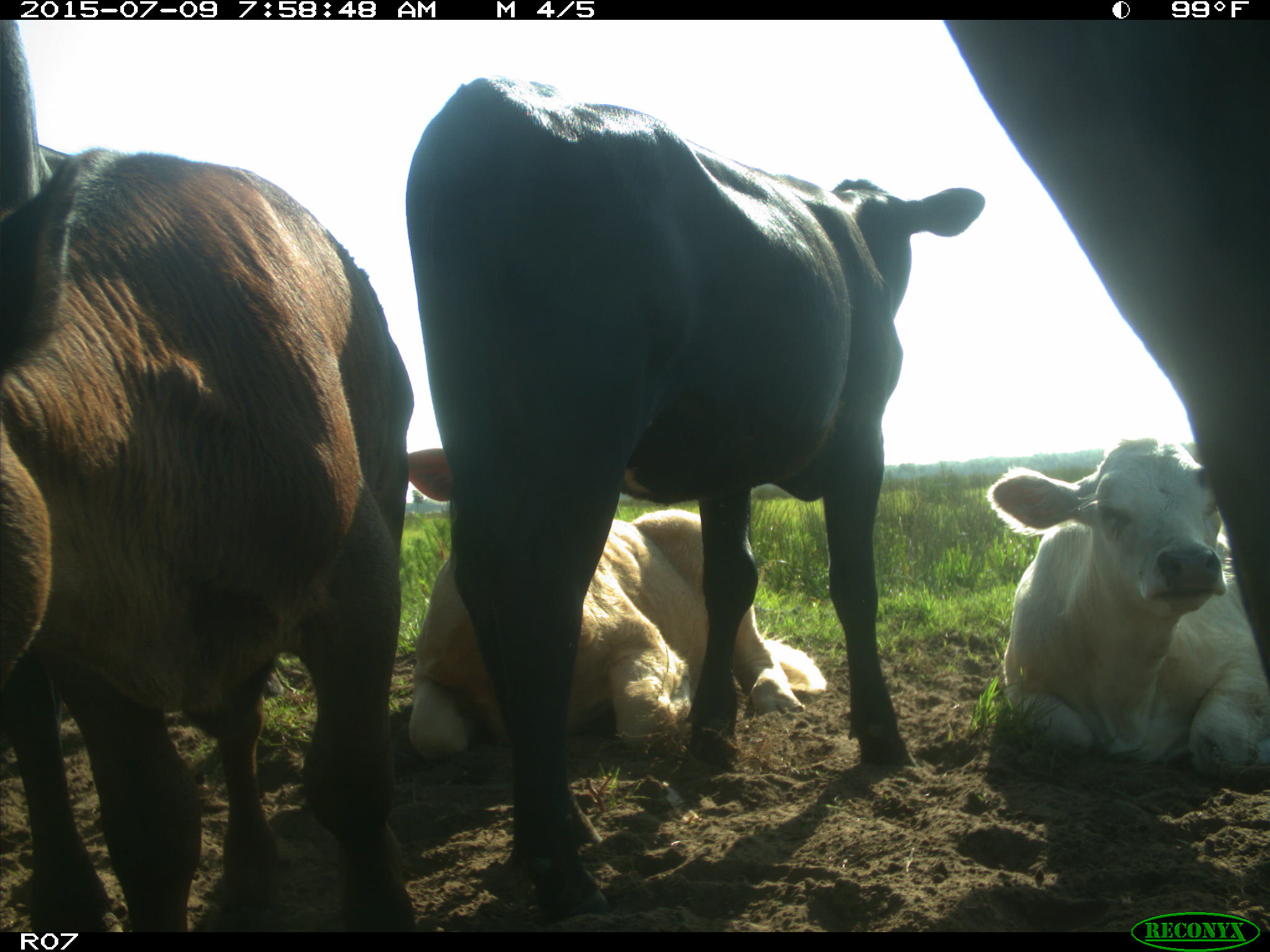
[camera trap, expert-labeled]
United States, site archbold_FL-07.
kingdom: Animalia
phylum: Chordata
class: Mammalia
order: Artiodactyla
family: Bovidae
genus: Bos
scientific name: Bos taurus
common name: domestic cow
Bos taurus (domestic cow).